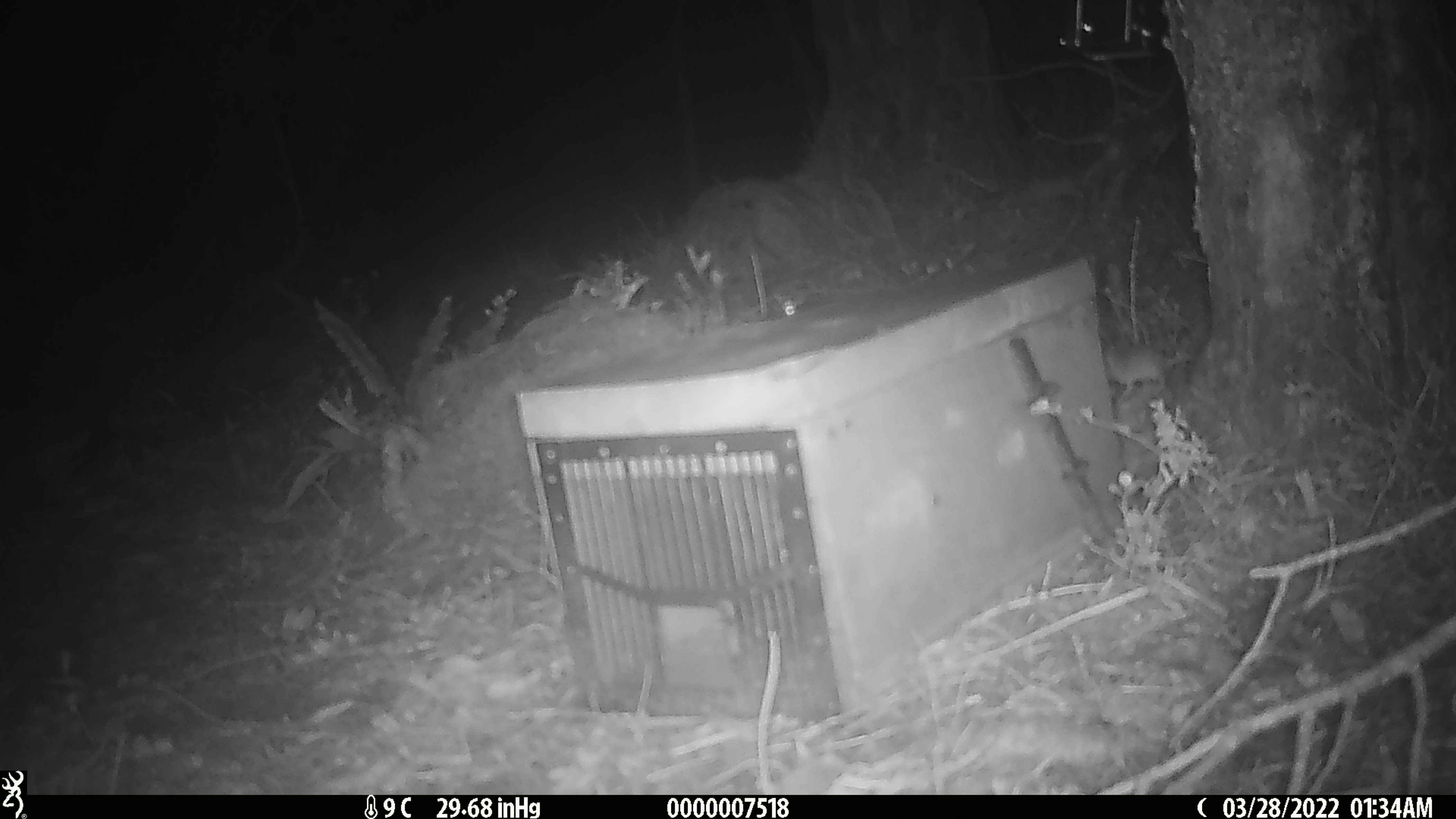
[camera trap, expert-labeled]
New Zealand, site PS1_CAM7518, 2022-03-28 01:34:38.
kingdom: Animalia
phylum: Chordata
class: Mammalia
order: Rodentia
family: Muridae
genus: Mus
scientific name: Mus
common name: mouse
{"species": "mouse (Mus)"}